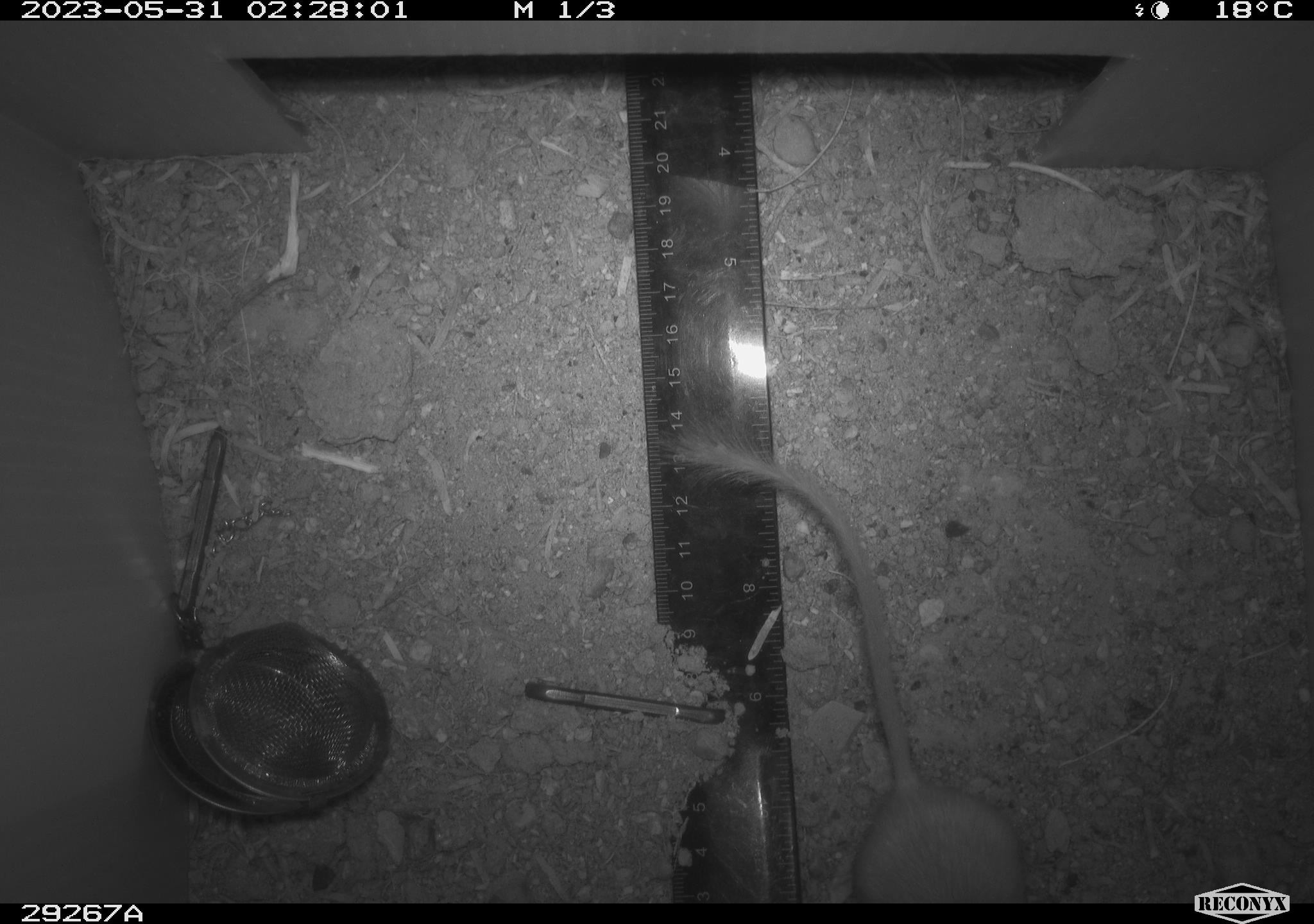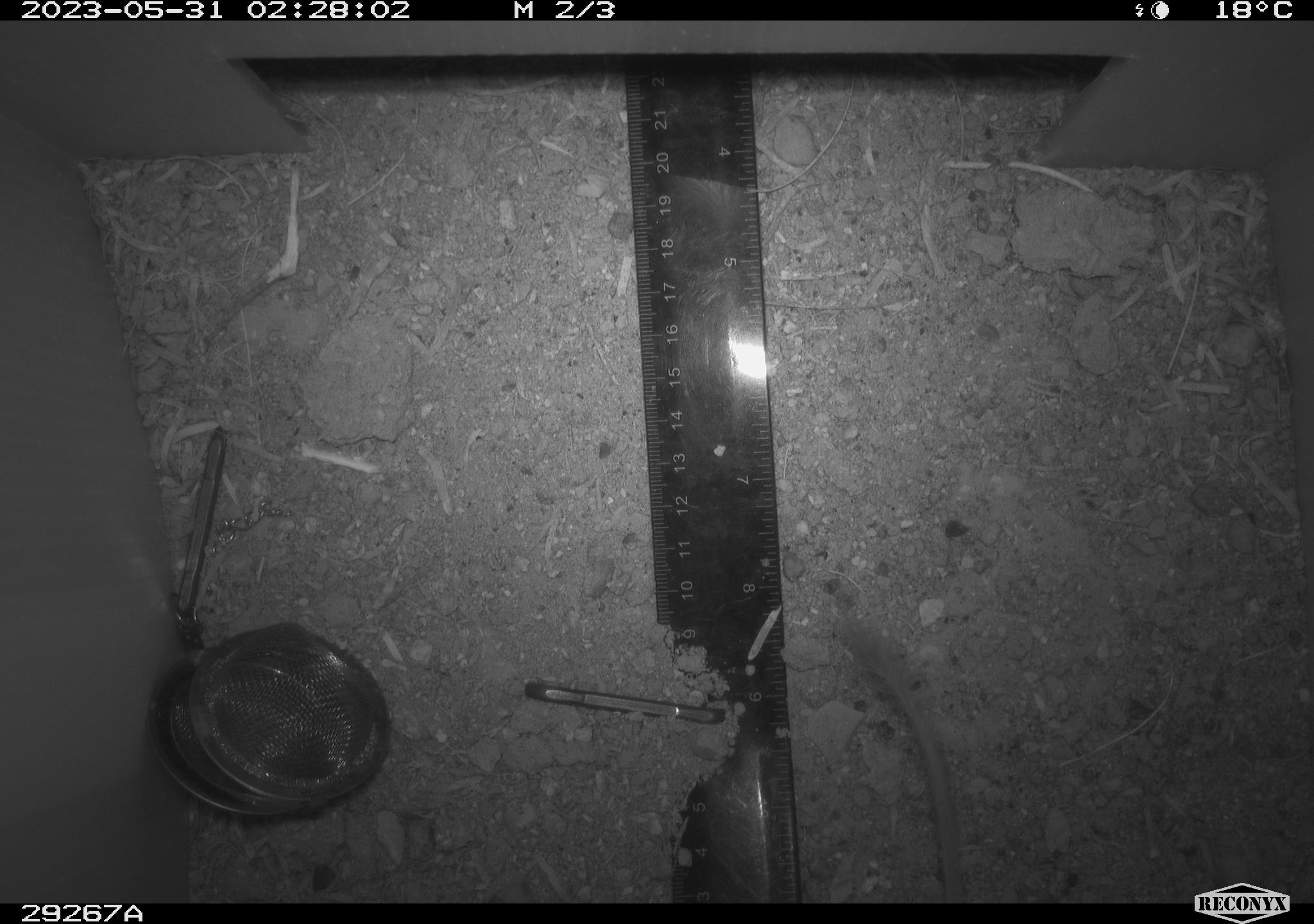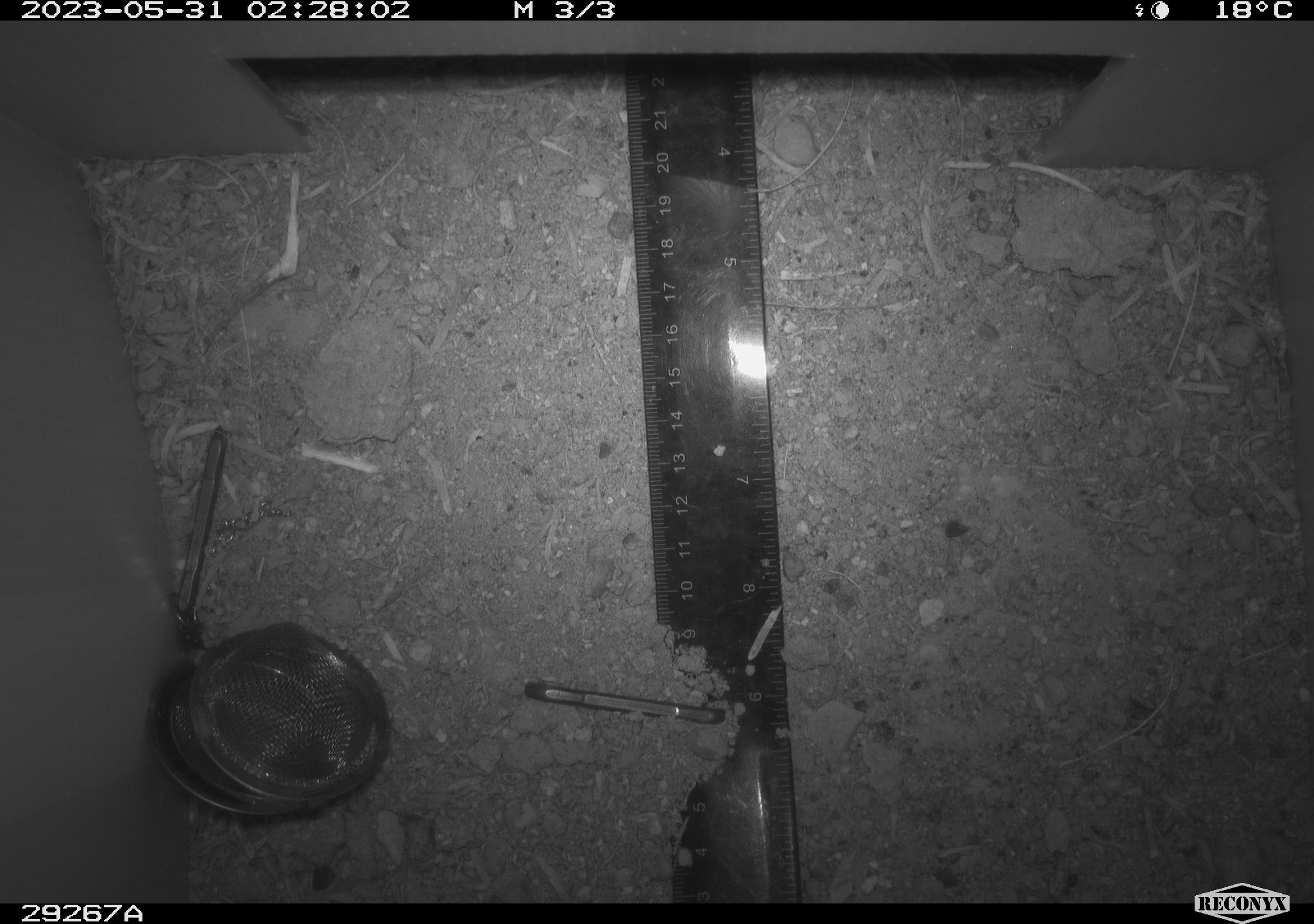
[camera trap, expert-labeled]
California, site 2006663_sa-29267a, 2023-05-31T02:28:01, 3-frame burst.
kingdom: Animalia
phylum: Chordata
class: Mammalia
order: Rodentia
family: Heteromyidae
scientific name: Heteromyidae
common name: kangaroo rats and pocket mice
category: heteromyidae family